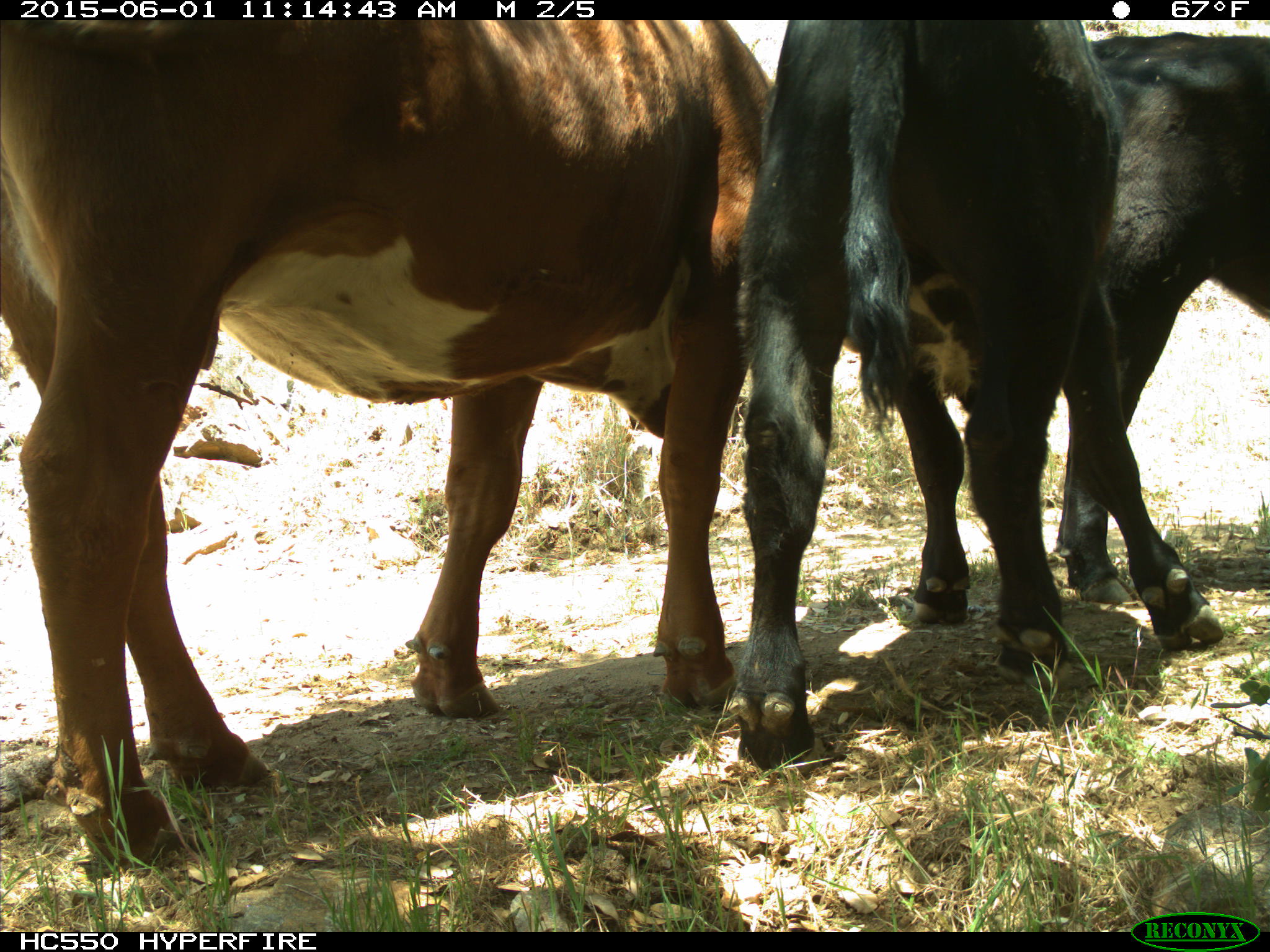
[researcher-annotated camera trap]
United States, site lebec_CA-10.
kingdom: Animalia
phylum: Chordata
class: Mammalia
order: Artiodactyla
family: Bovidae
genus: Bos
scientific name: Bos taurus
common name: domestic cow